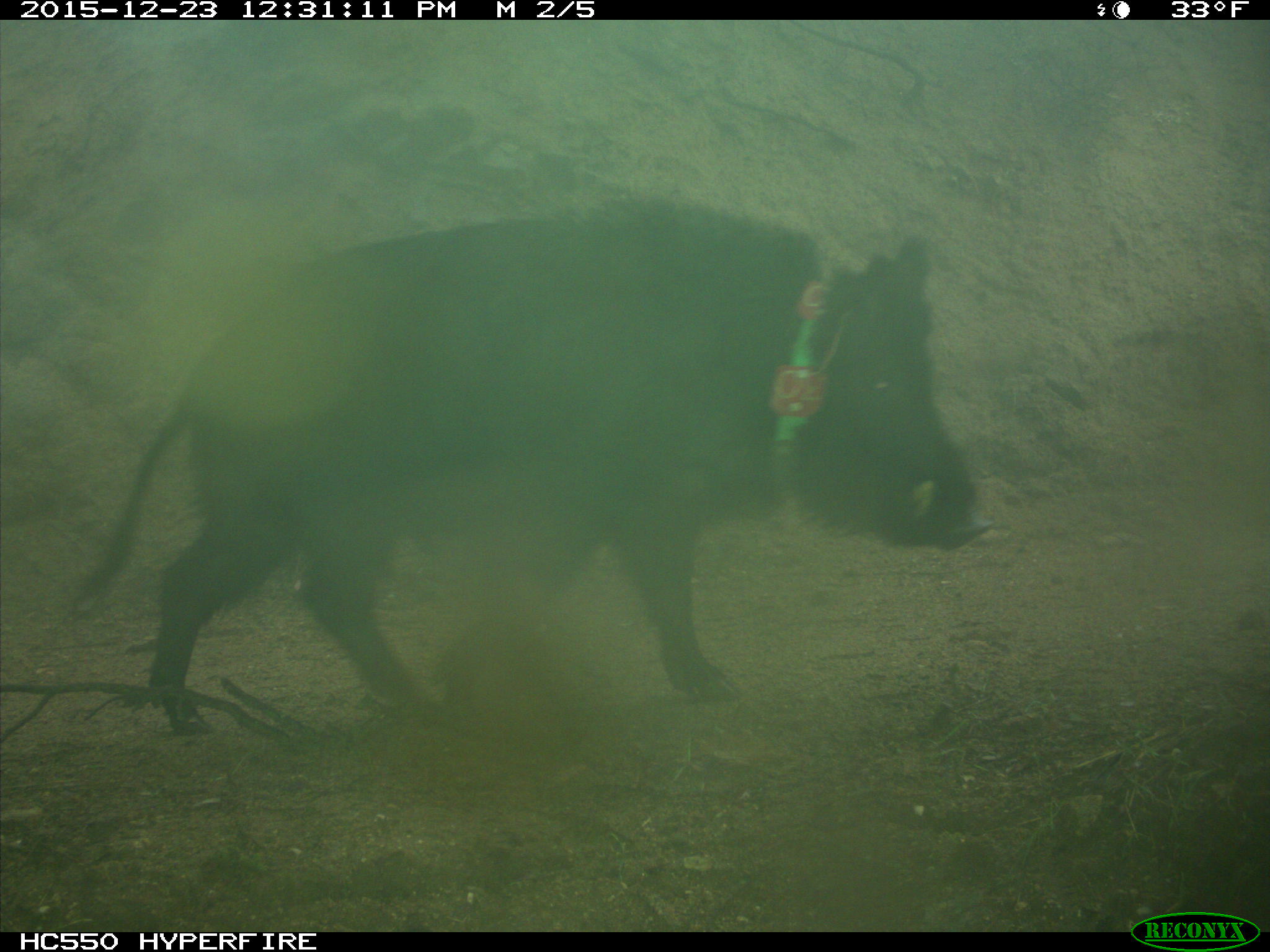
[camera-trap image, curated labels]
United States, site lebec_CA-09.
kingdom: Animalia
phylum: Chordata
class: Mammalia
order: Artiodactyla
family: Suidae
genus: Sus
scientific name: Sus scrofa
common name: wild boar